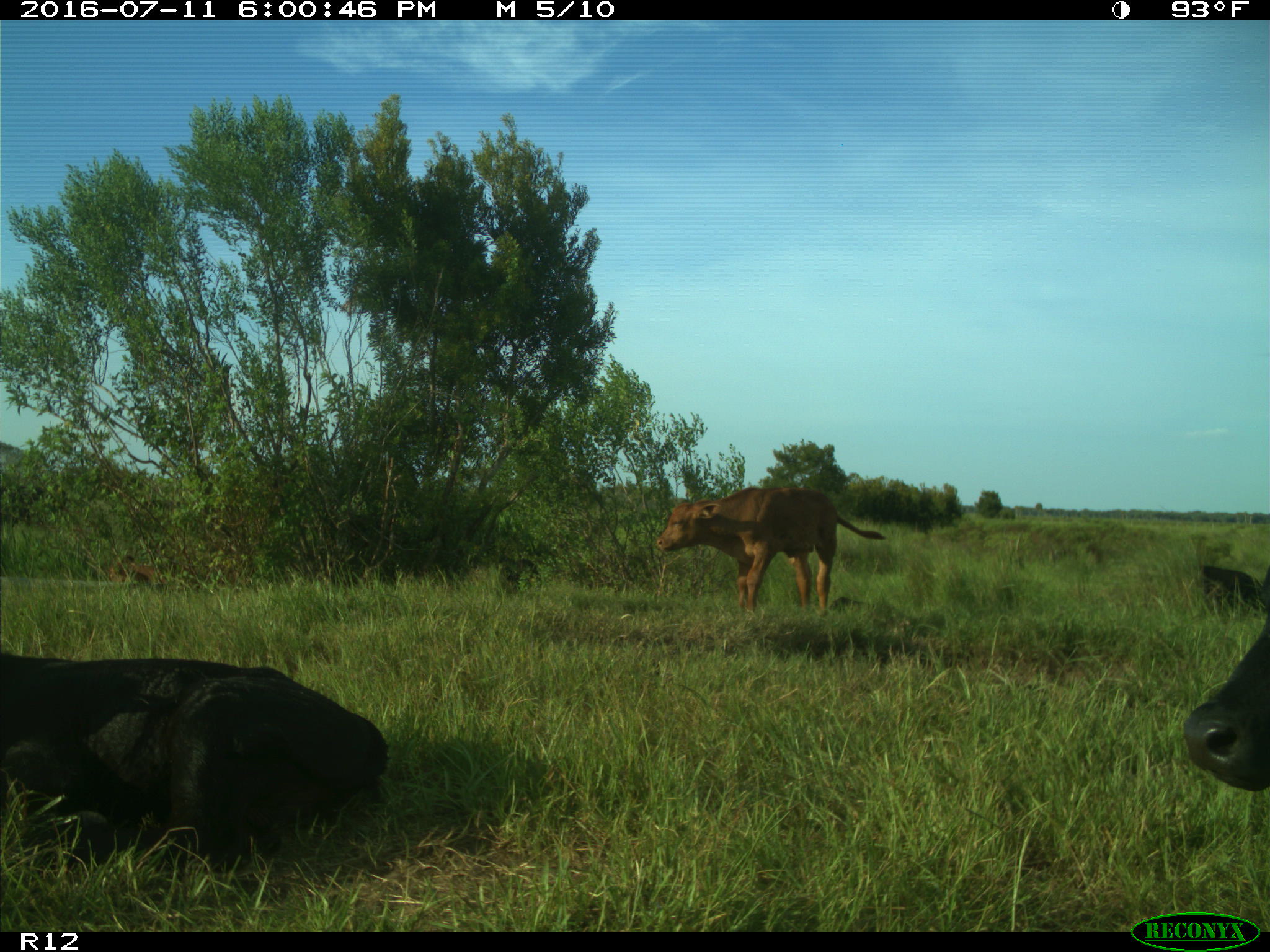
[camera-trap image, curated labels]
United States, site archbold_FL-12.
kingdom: Animalia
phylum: Chordata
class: Mammalia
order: Artiodactyla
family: Bovidae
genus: Bos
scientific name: Bos taurus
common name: domestic cow